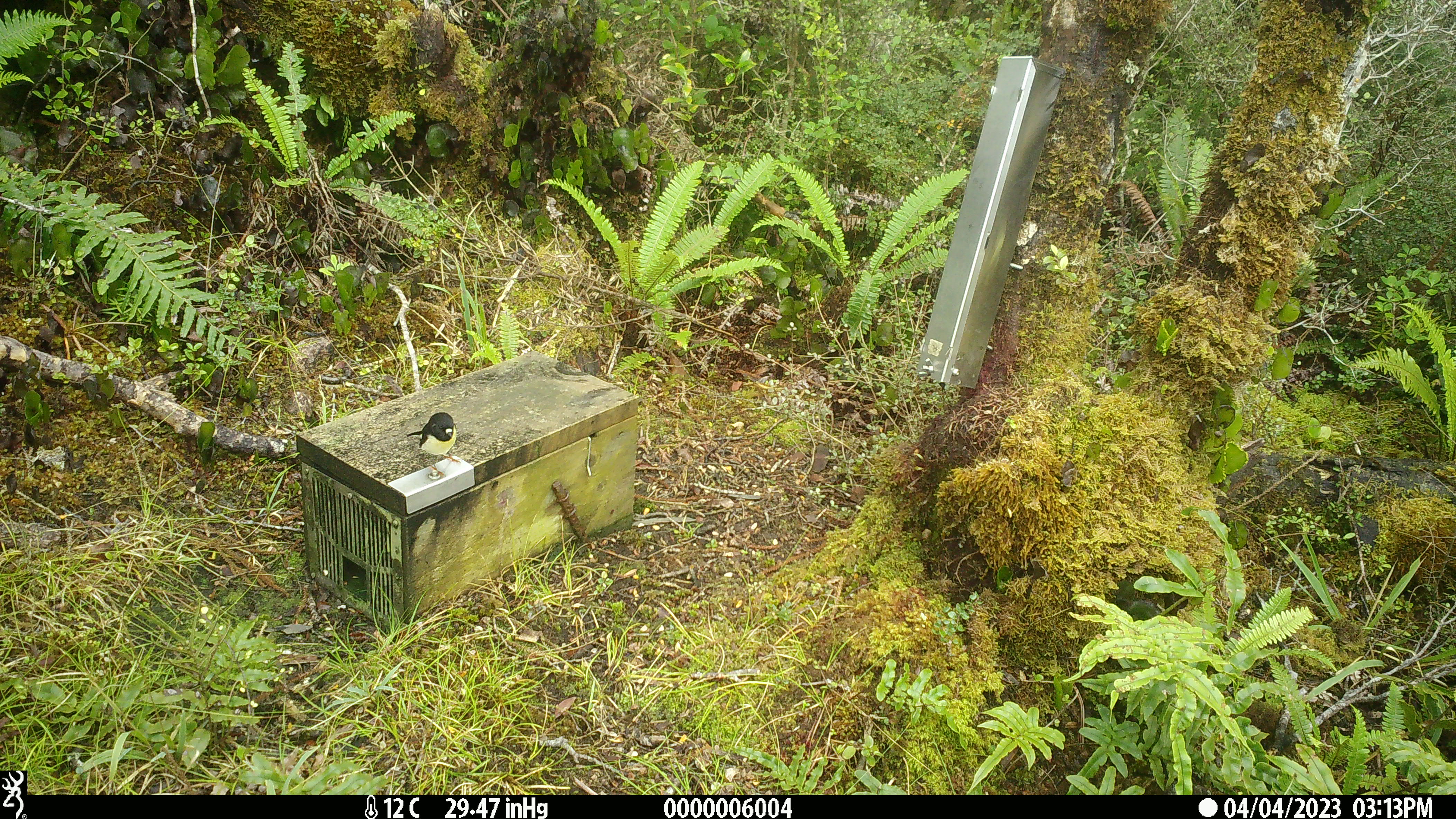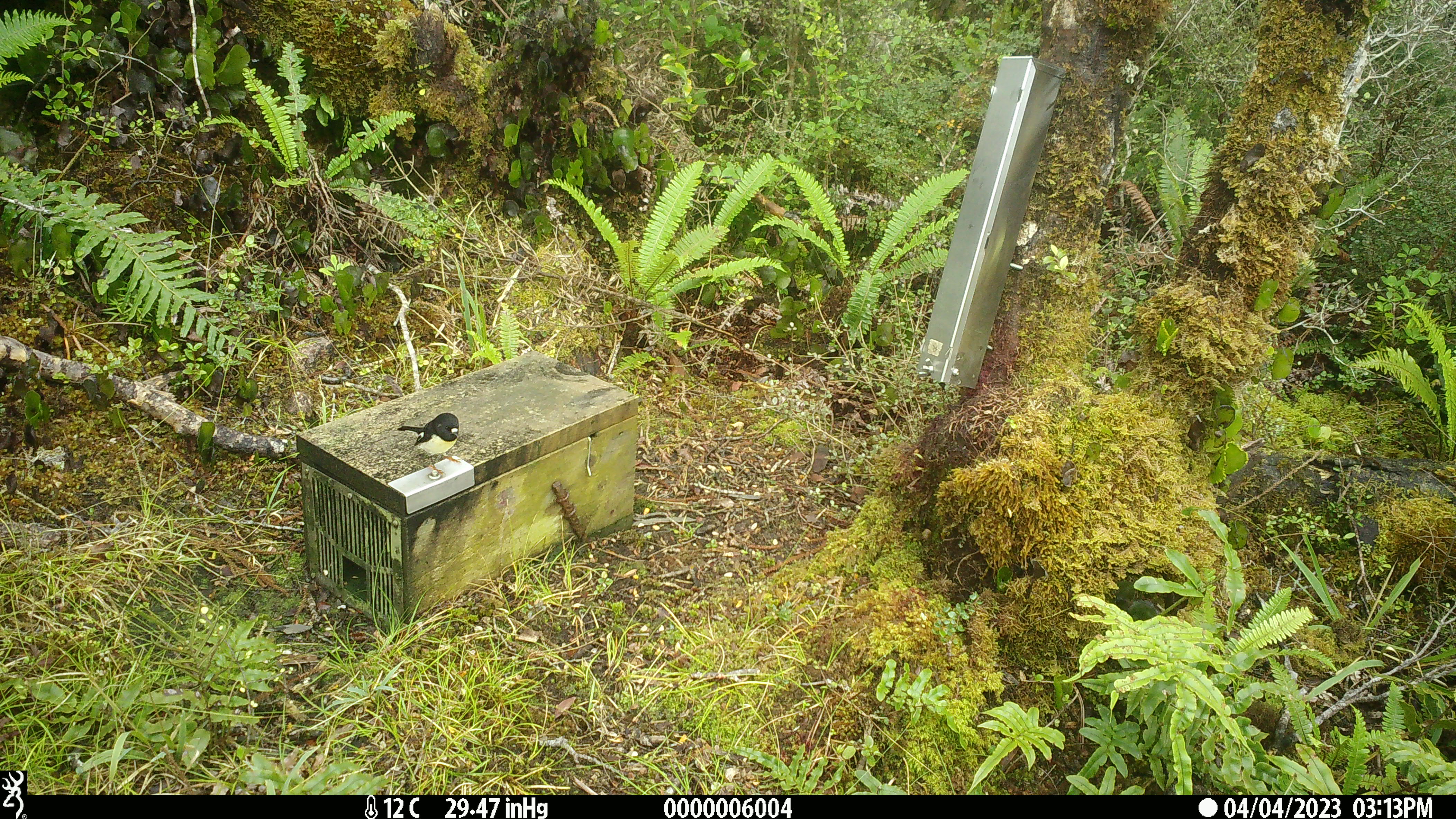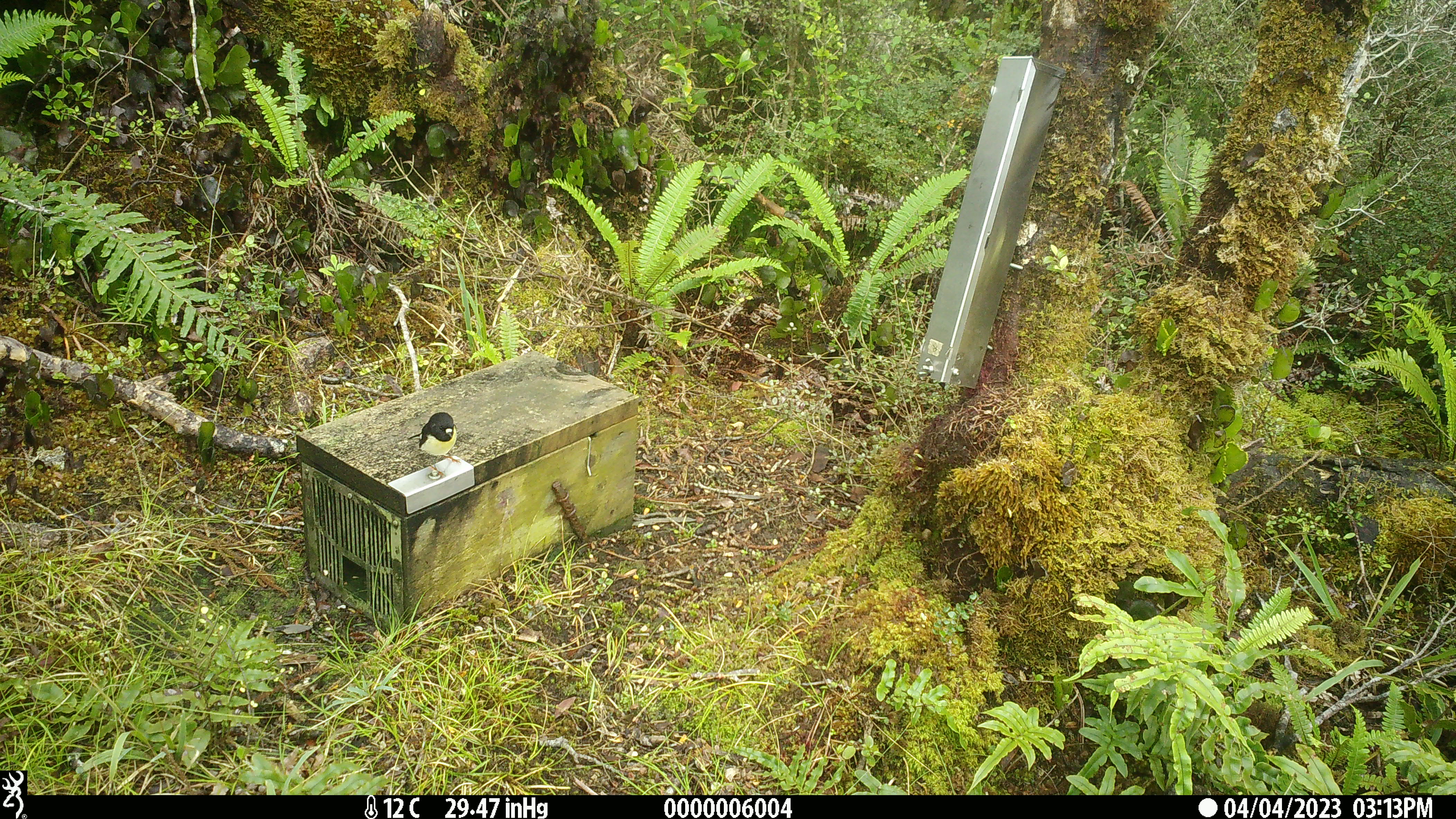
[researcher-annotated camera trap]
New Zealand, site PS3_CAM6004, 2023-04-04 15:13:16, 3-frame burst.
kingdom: Animalia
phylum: Chordata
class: Aves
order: Passeriformes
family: Petroicidae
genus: Petroica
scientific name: Petroica macrocephala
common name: tomtit